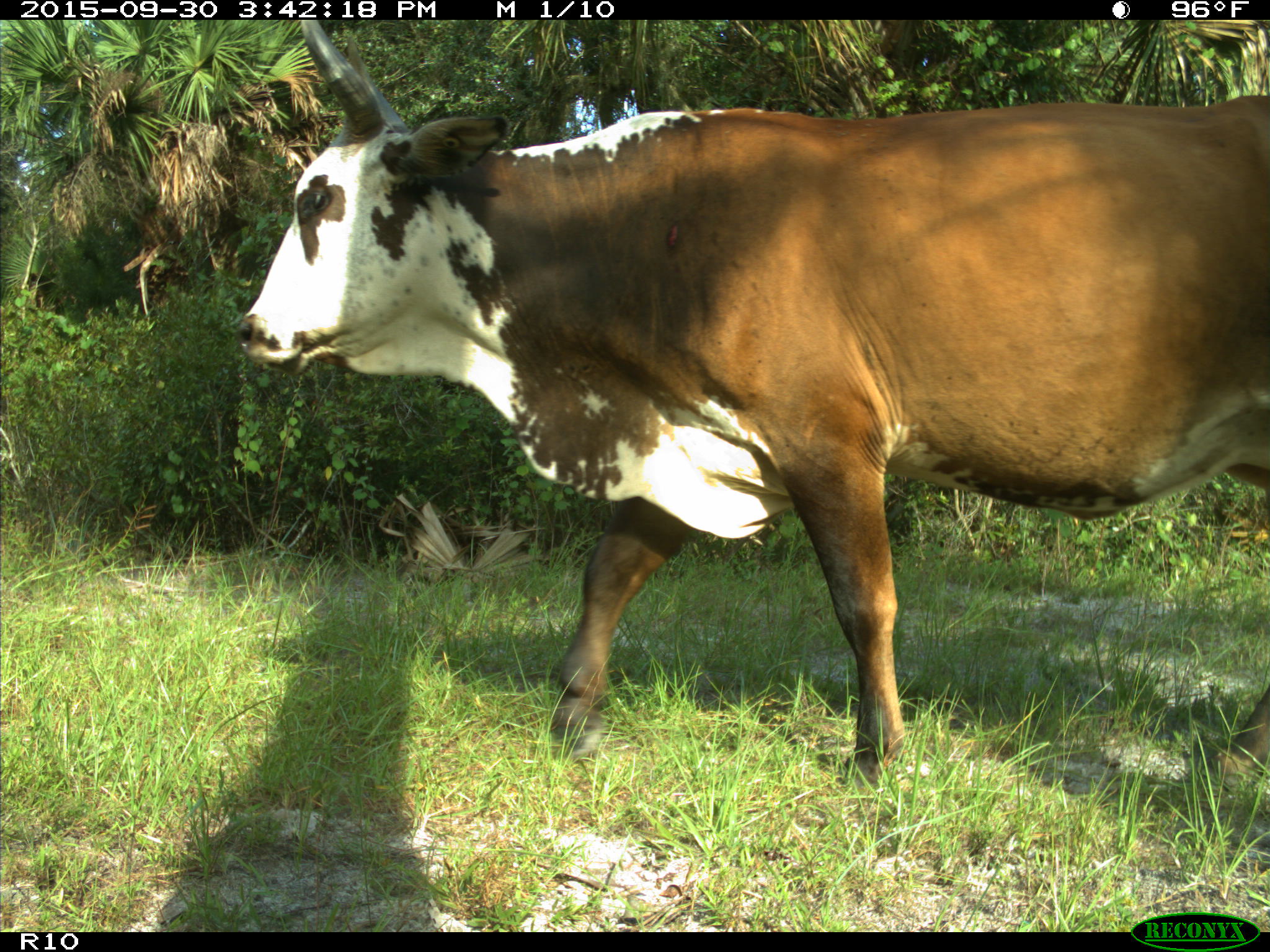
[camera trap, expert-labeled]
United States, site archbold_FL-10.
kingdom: Animalia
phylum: Chordata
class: Mammalia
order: Artiodactyla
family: Bovidae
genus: Bos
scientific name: Bos taurus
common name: domestic cow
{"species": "Bos taurus (domestic cow)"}